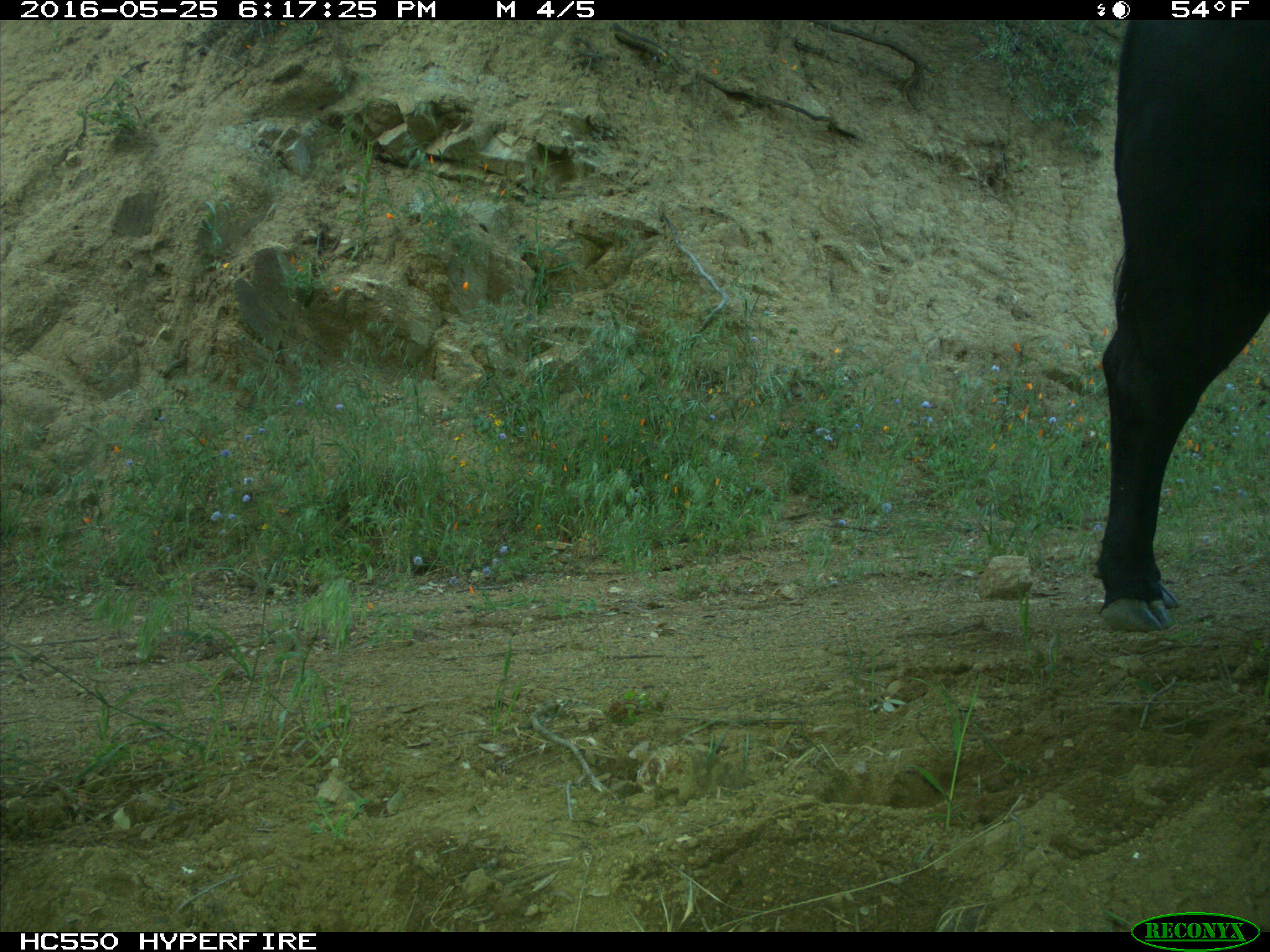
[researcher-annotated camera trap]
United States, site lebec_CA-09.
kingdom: Animalia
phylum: Chordata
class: Mammalia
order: Artiodactyla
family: Bovidae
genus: Bos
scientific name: Bos taurus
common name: domestic cow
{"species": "Bos taurus (domestic cow)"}